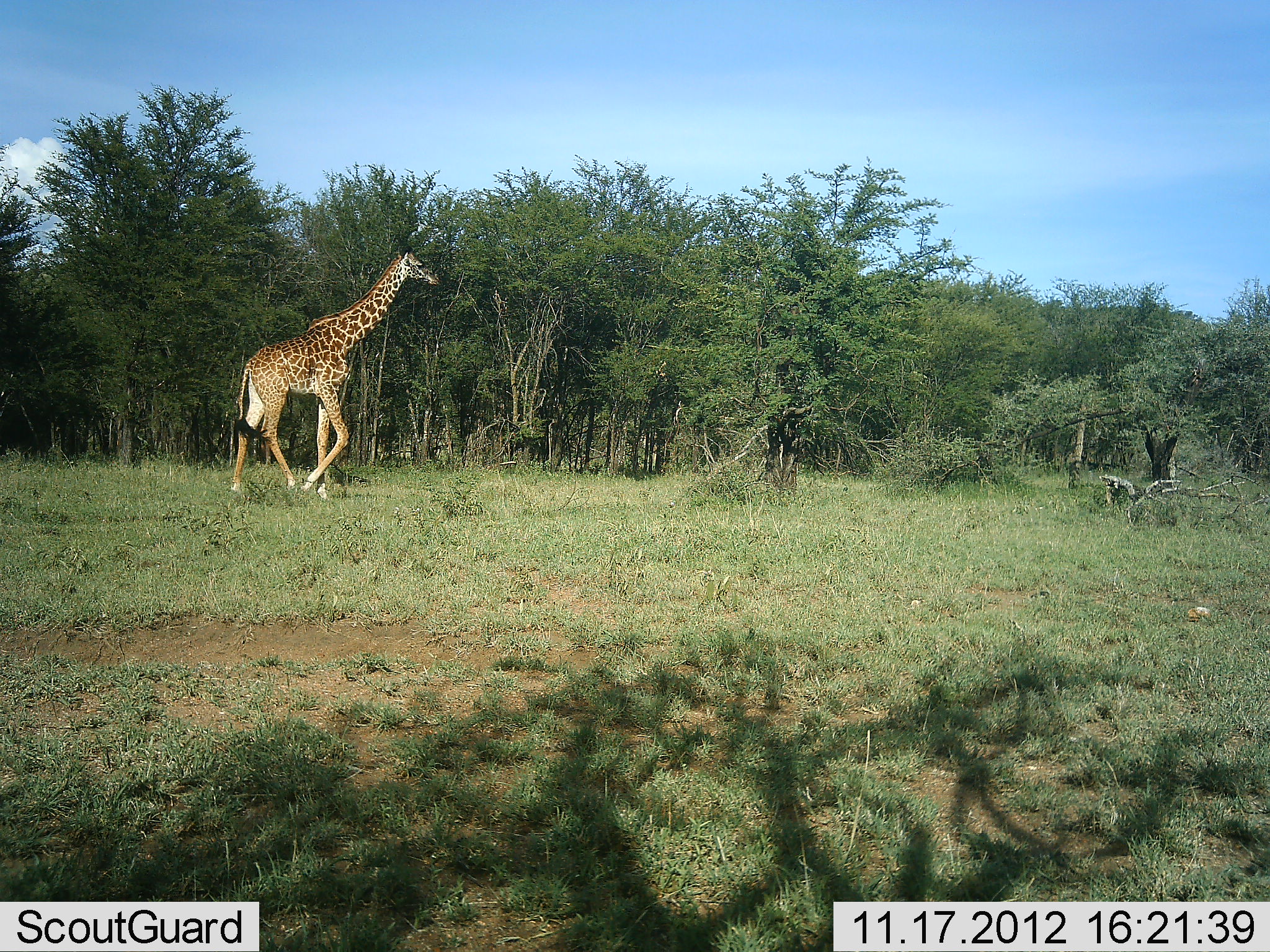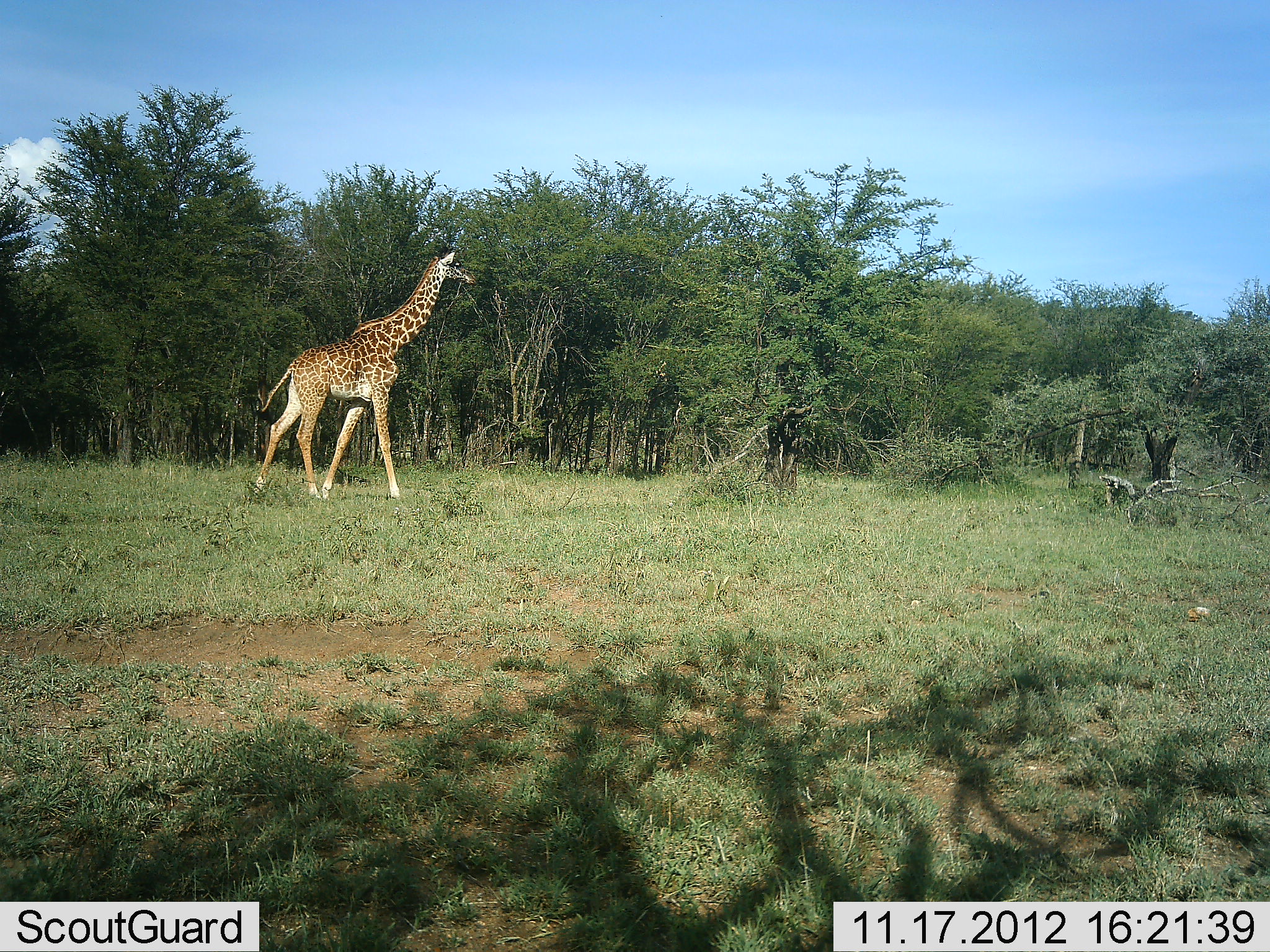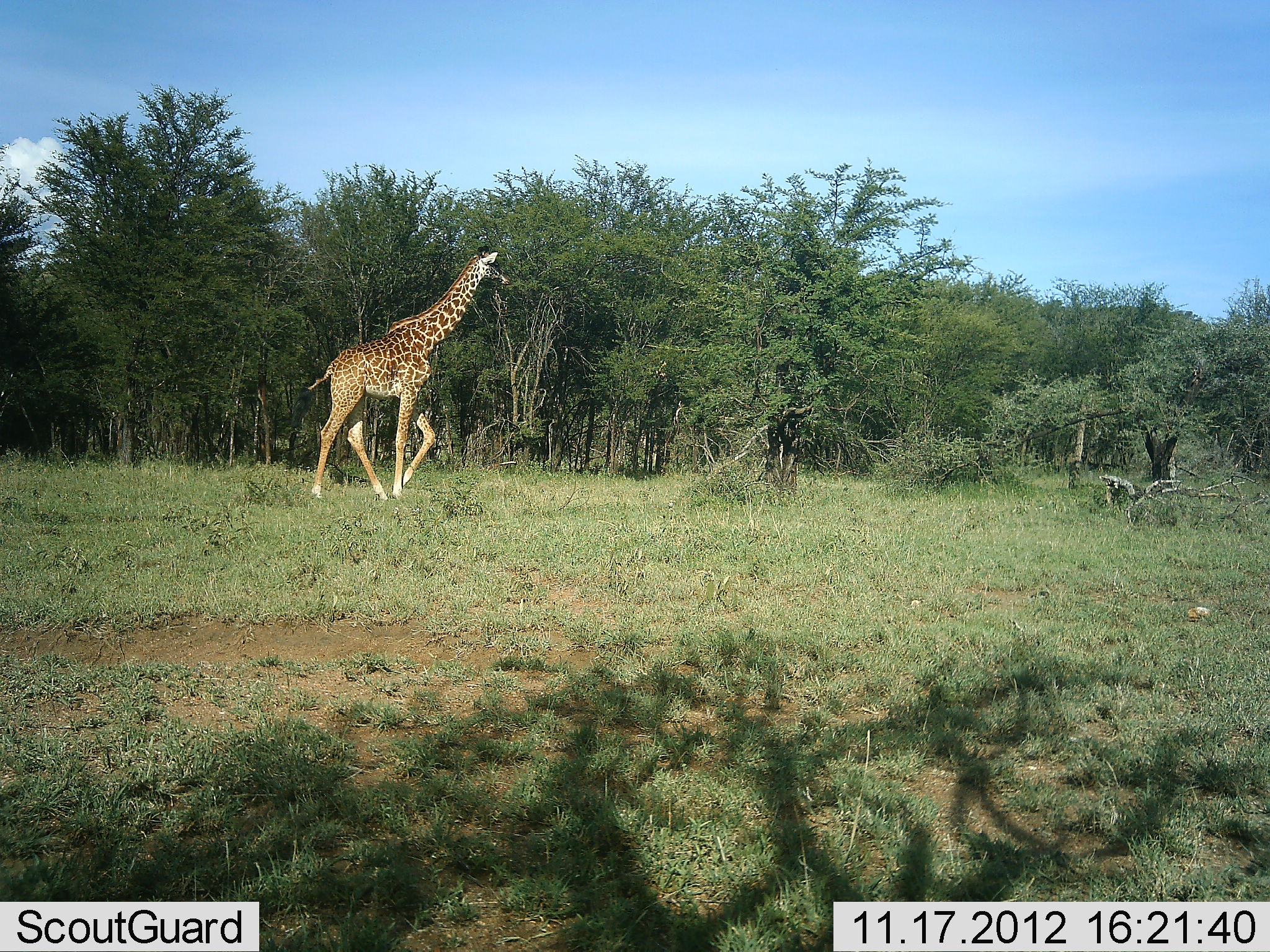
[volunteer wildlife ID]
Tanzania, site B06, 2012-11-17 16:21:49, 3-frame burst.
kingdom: Animalia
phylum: Chordata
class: Mammalia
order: Artiodactyla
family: Giraffidae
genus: Giraffa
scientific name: Giraffa camelopardalis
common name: giraffe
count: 1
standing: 10%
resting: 0%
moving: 90%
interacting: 0%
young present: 0%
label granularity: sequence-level